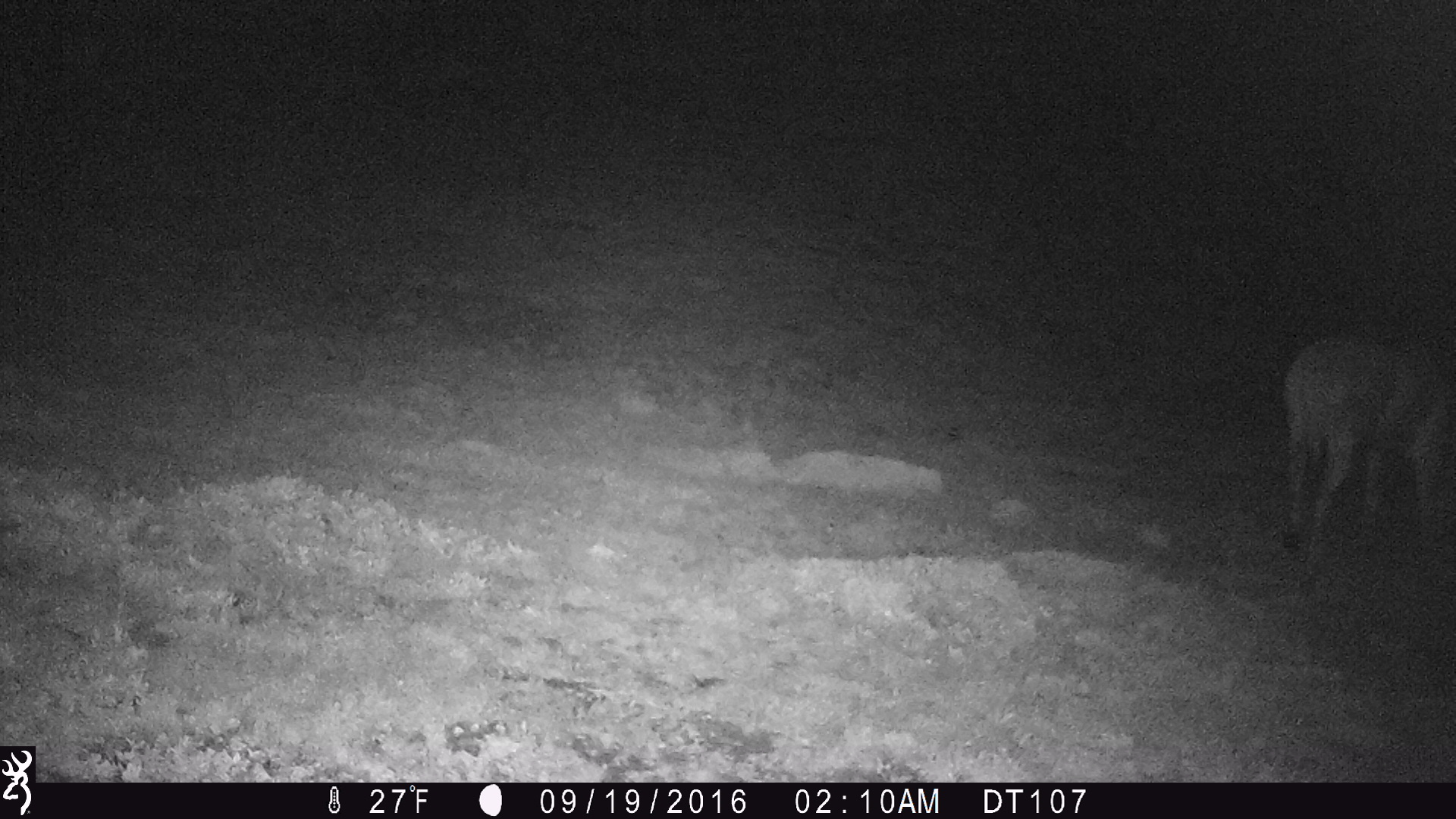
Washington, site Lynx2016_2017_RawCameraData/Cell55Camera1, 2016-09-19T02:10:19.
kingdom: Animalia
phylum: Chordata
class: Mammalia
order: Perissodactyla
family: Equidae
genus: Equus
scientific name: Equus caballus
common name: domestic horse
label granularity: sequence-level